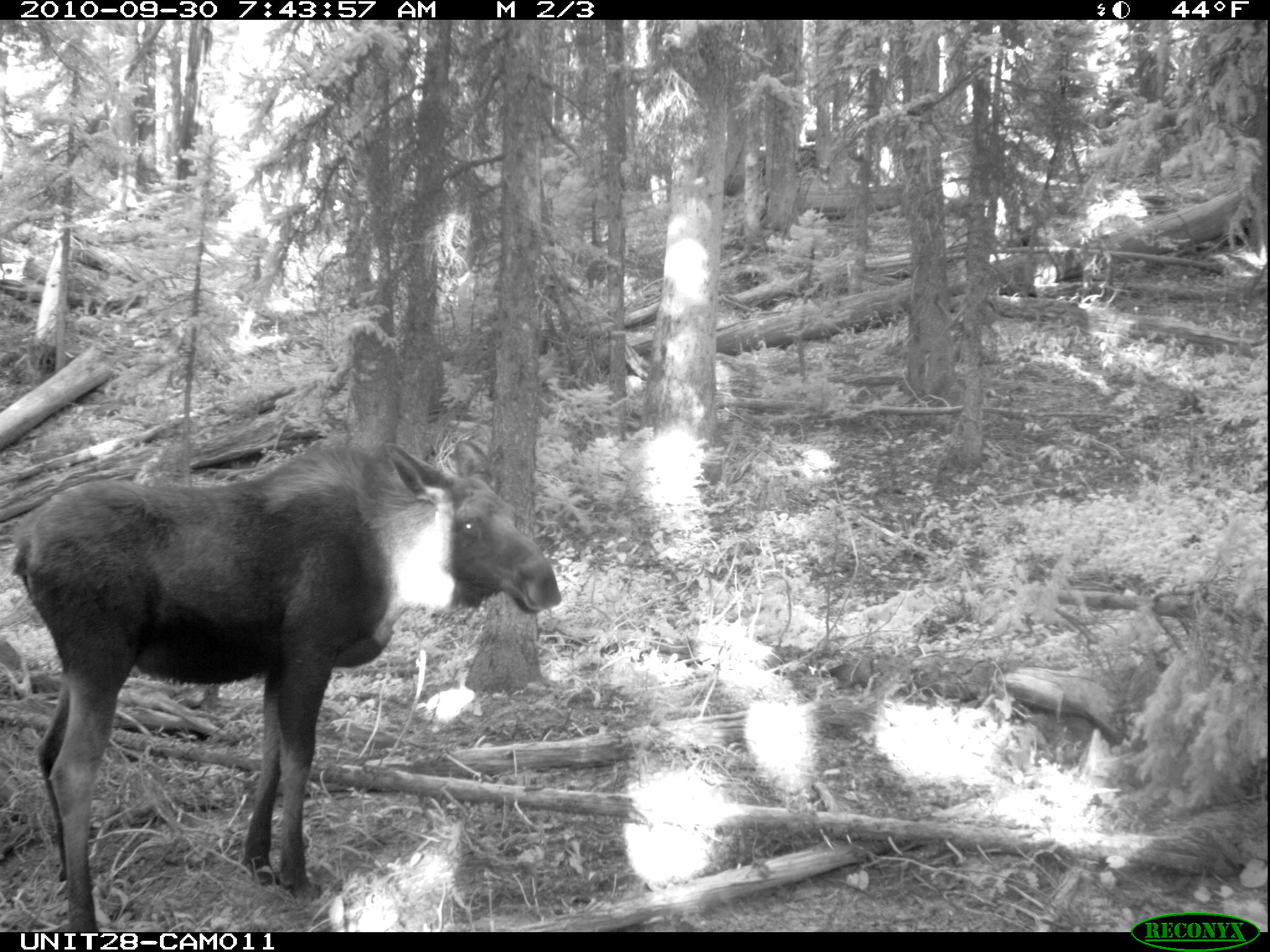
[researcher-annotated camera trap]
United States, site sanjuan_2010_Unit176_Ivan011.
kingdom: Animalia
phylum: Chordata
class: Mammalia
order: Artiodactyla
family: Cervidae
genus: Alces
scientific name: Alces alces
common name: moose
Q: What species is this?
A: Alces alces (moose).